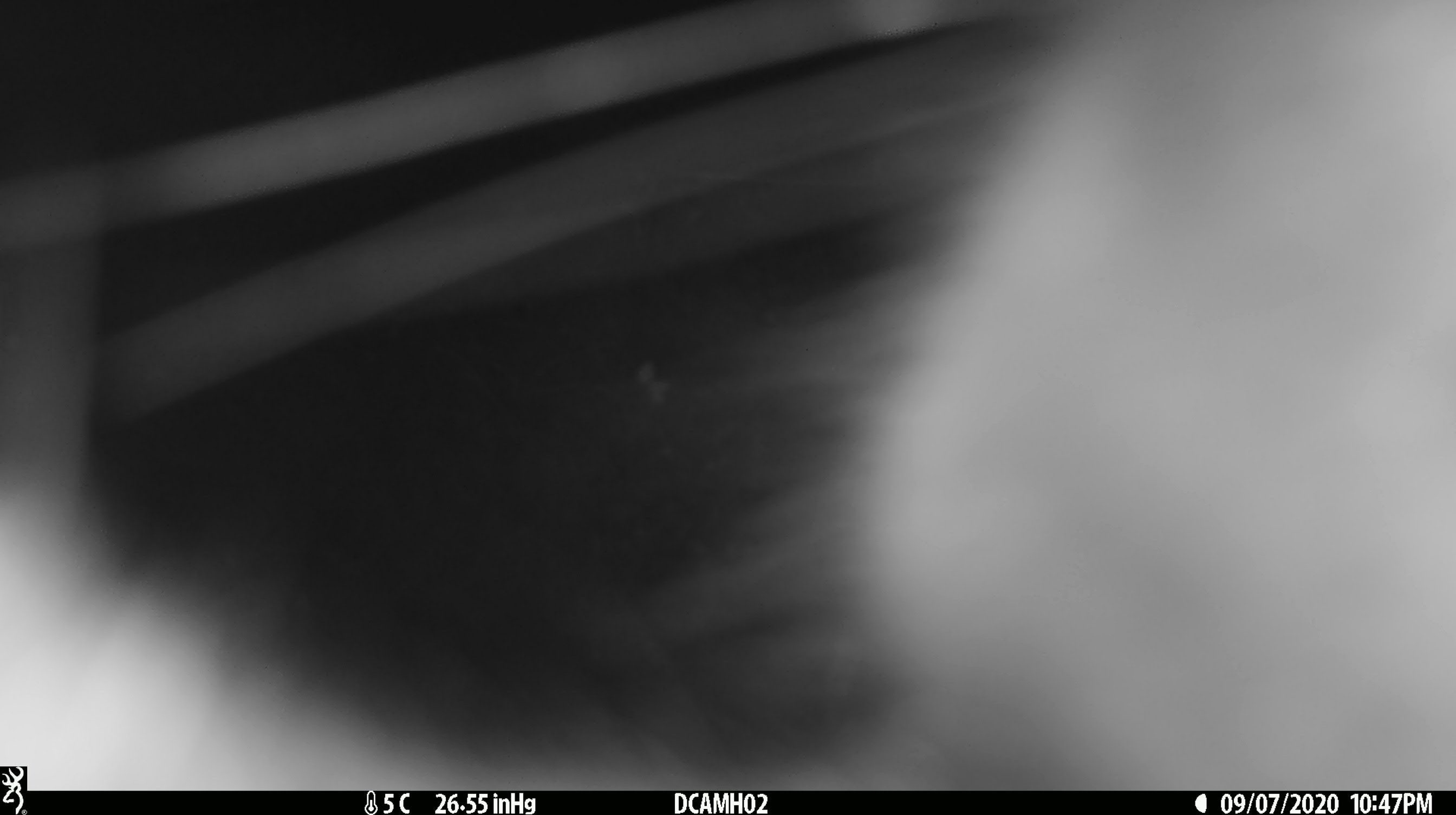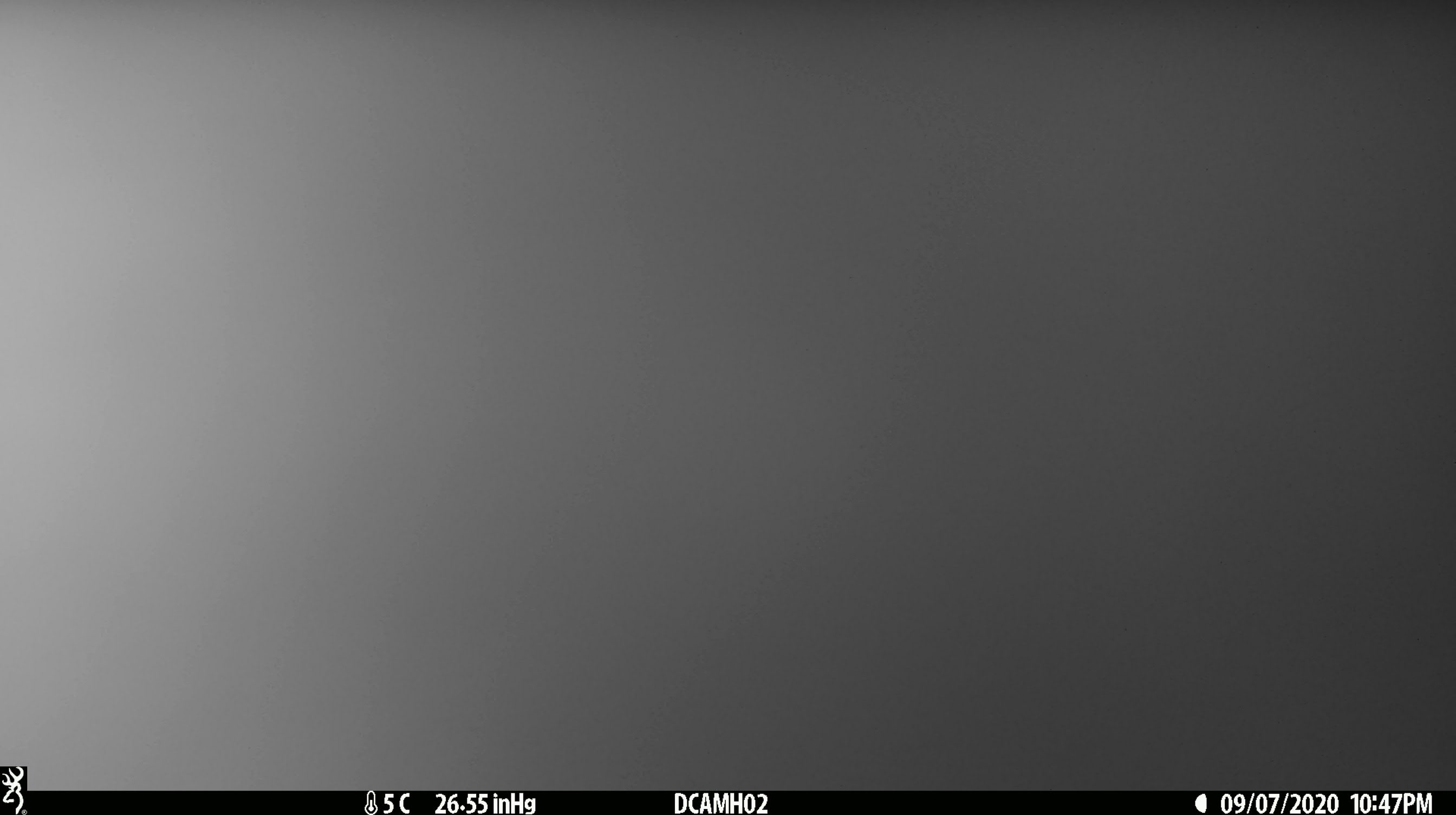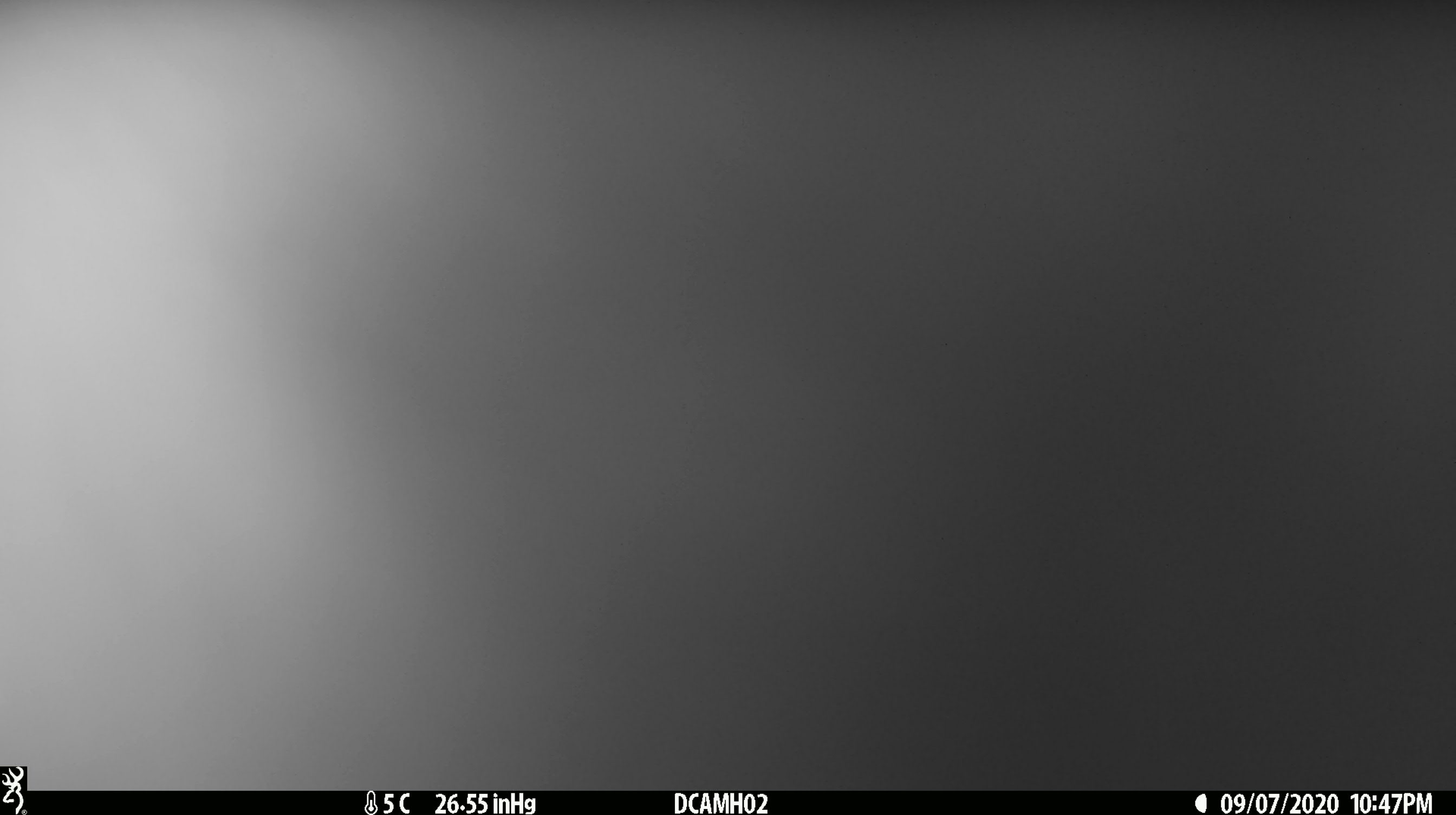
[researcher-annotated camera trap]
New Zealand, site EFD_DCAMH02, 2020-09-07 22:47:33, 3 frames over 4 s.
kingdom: Animalia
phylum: Chordata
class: Mammalia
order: Diprotodontia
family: Phalangeridae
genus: Trichosurus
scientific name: Trichosurus vulpecula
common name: common brushtail possum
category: possum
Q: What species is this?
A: Possum (common brushtail possum) (Trichosurus vulpecula).